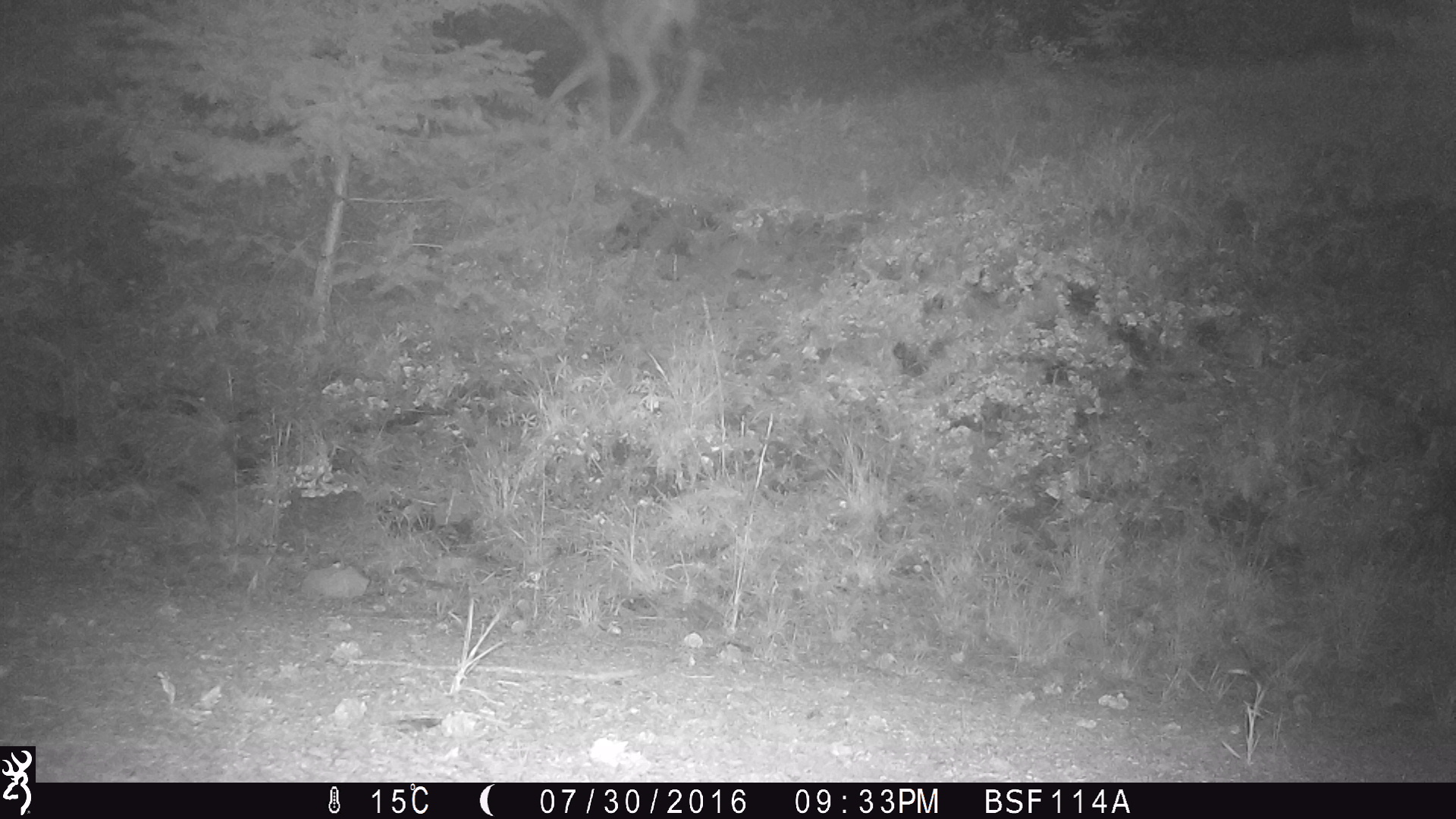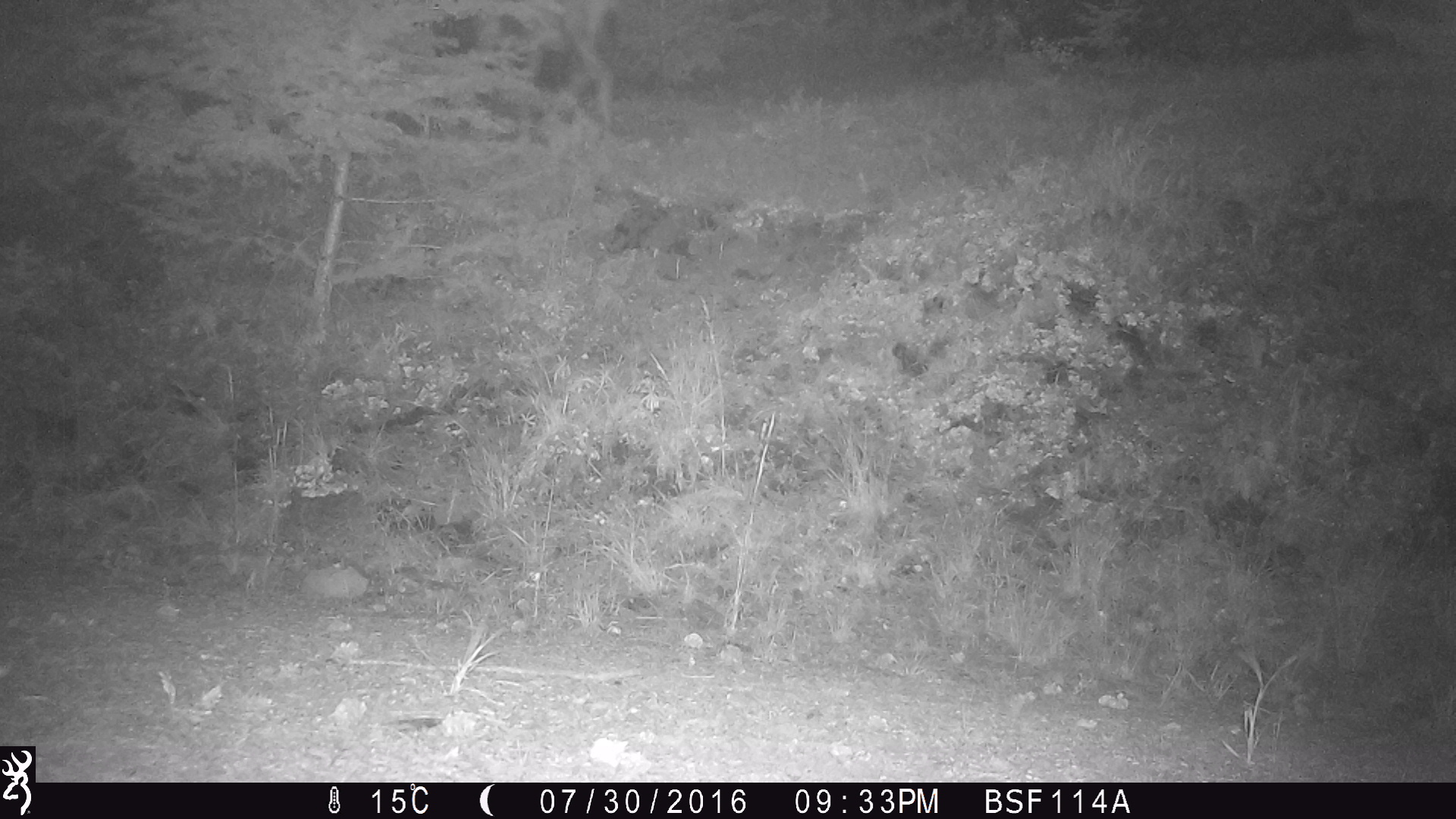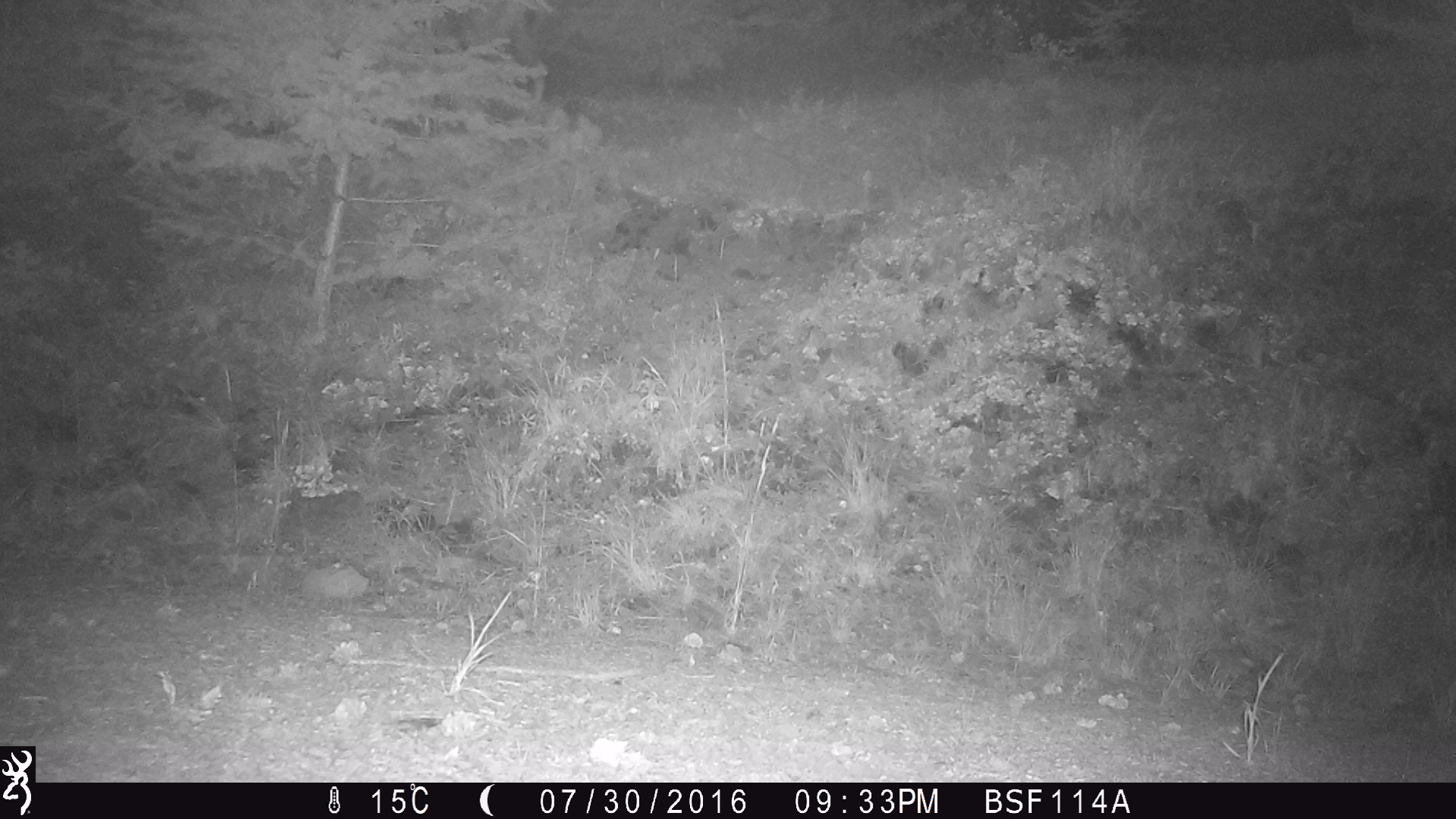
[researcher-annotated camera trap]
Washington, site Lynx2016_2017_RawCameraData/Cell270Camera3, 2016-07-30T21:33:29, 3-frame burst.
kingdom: Animalia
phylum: Chordata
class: Mammalia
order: Artiodactyla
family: Cervidae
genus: Odocoileus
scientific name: Odocoileus hemionus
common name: mule deer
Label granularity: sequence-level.